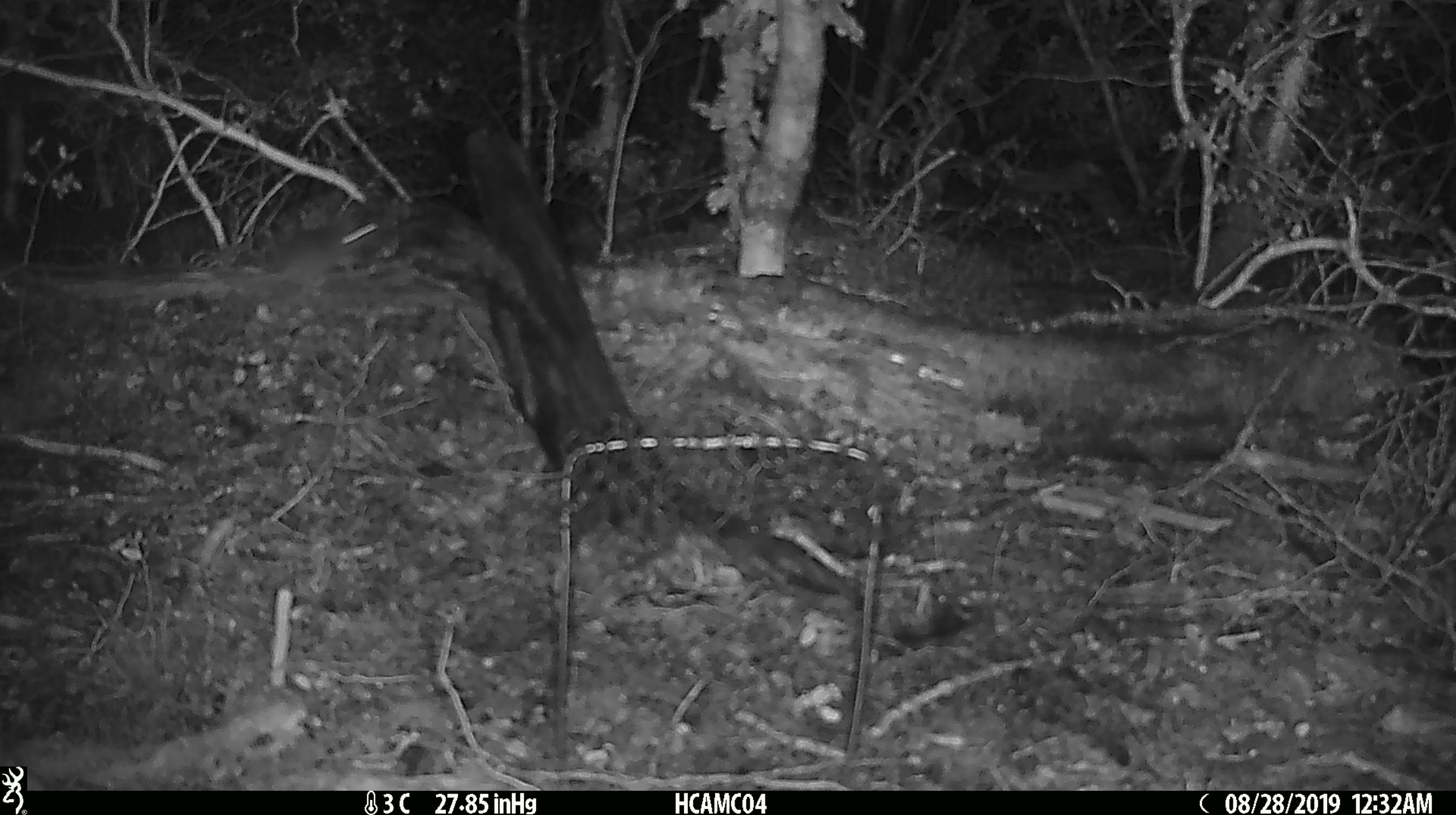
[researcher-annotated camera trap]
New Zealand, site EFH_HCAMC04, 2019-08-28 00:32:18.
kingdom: Animalia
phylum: Chordata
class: Mammalia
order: Rodentia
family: Muridae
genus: Mus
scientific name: Mus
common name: mouse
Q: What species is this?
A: Mouse (Mus).